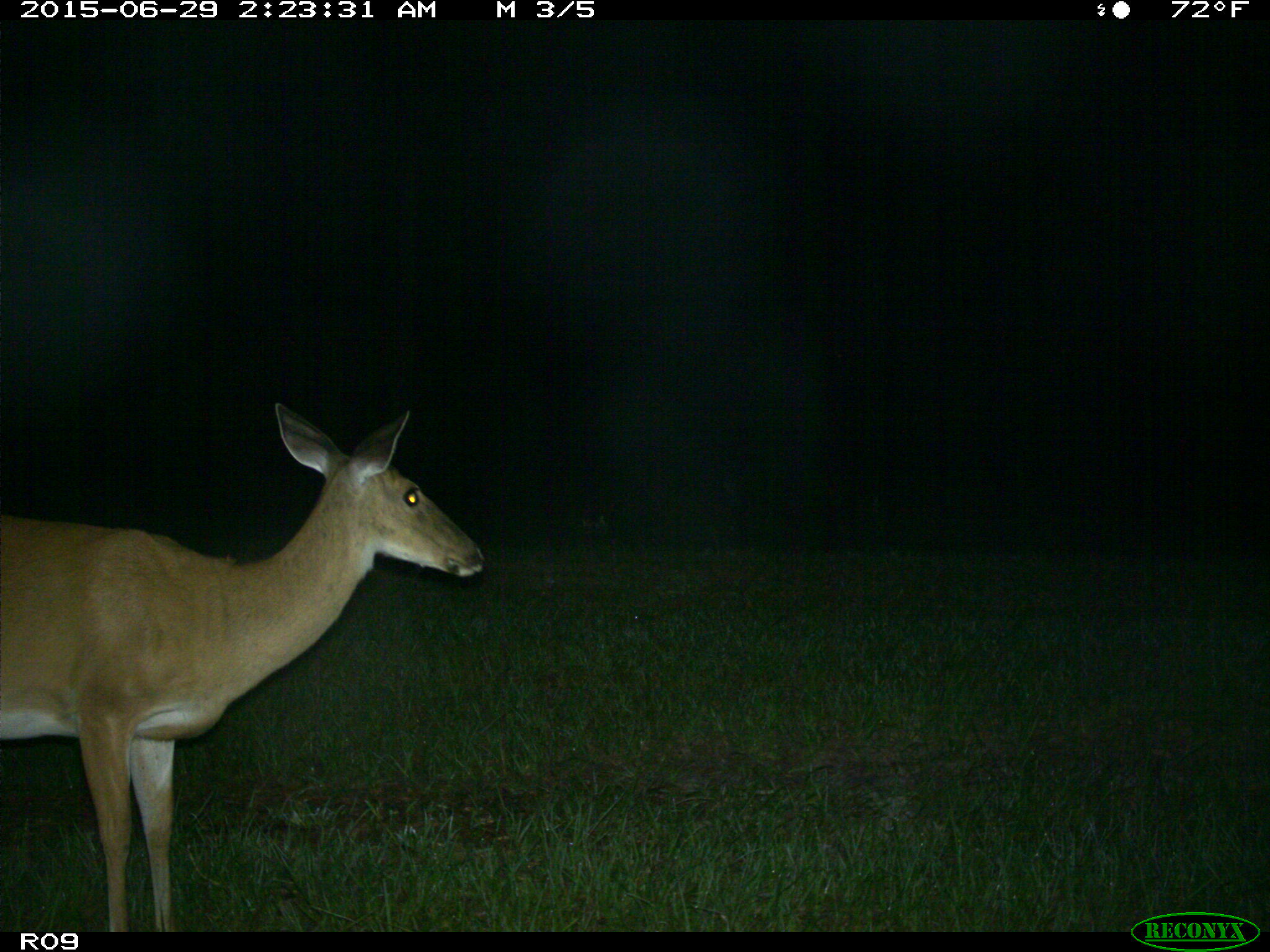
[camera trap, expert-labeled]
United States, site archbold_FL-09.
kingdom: Animalia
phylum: Chordata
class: Mammalia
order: Artiodactyla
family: Cervidae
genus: Odocoileus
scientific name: Odocoileus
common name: deer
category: unidentified deer